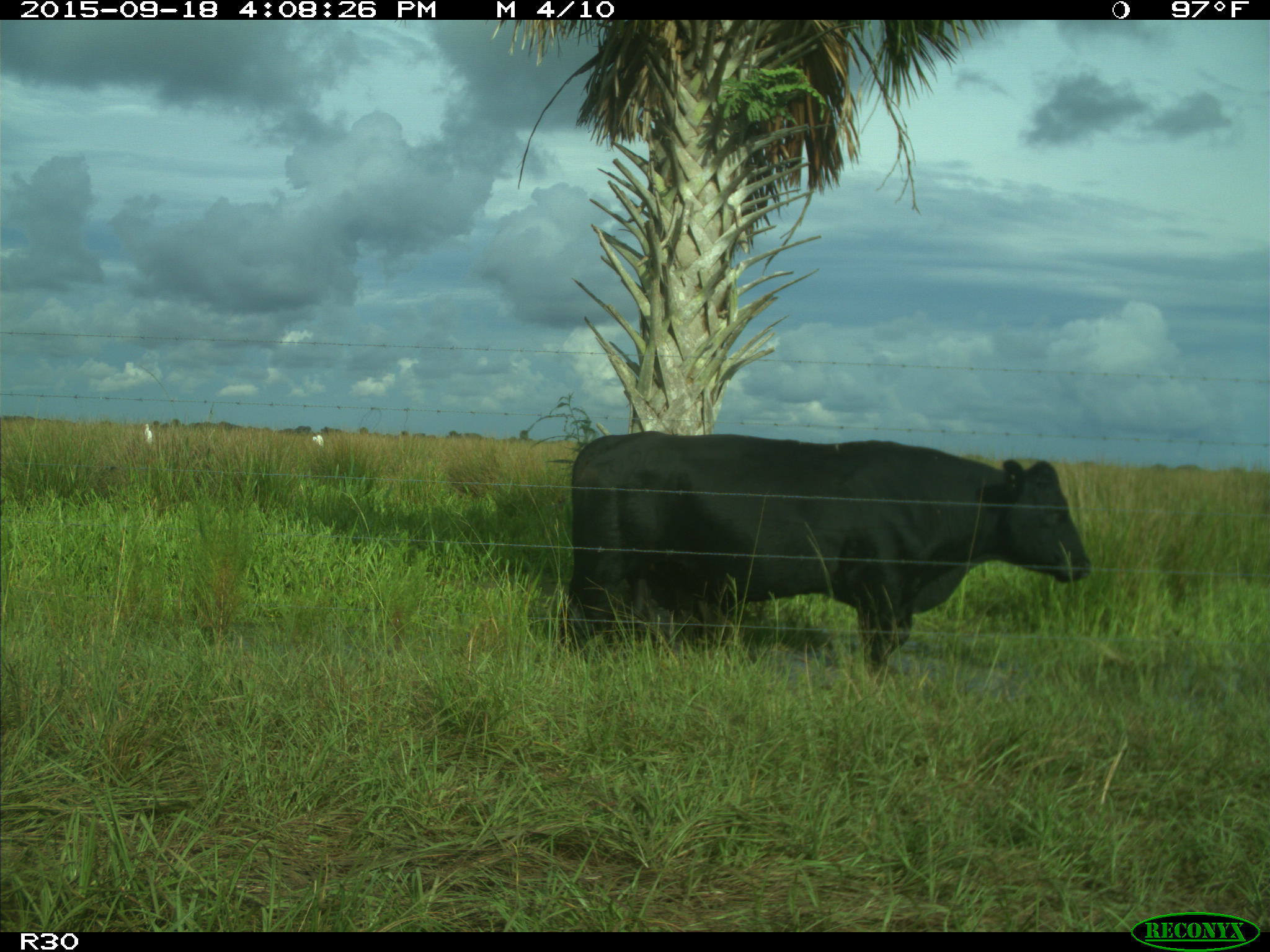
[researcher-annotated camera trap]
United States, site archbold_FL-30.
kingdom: Animalia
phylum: Chordata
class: Mammalia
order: Artiodactyla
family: Bovidae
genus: Bos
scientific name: Bos taurus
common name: domestic cow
Bos taurus (domestic cow).